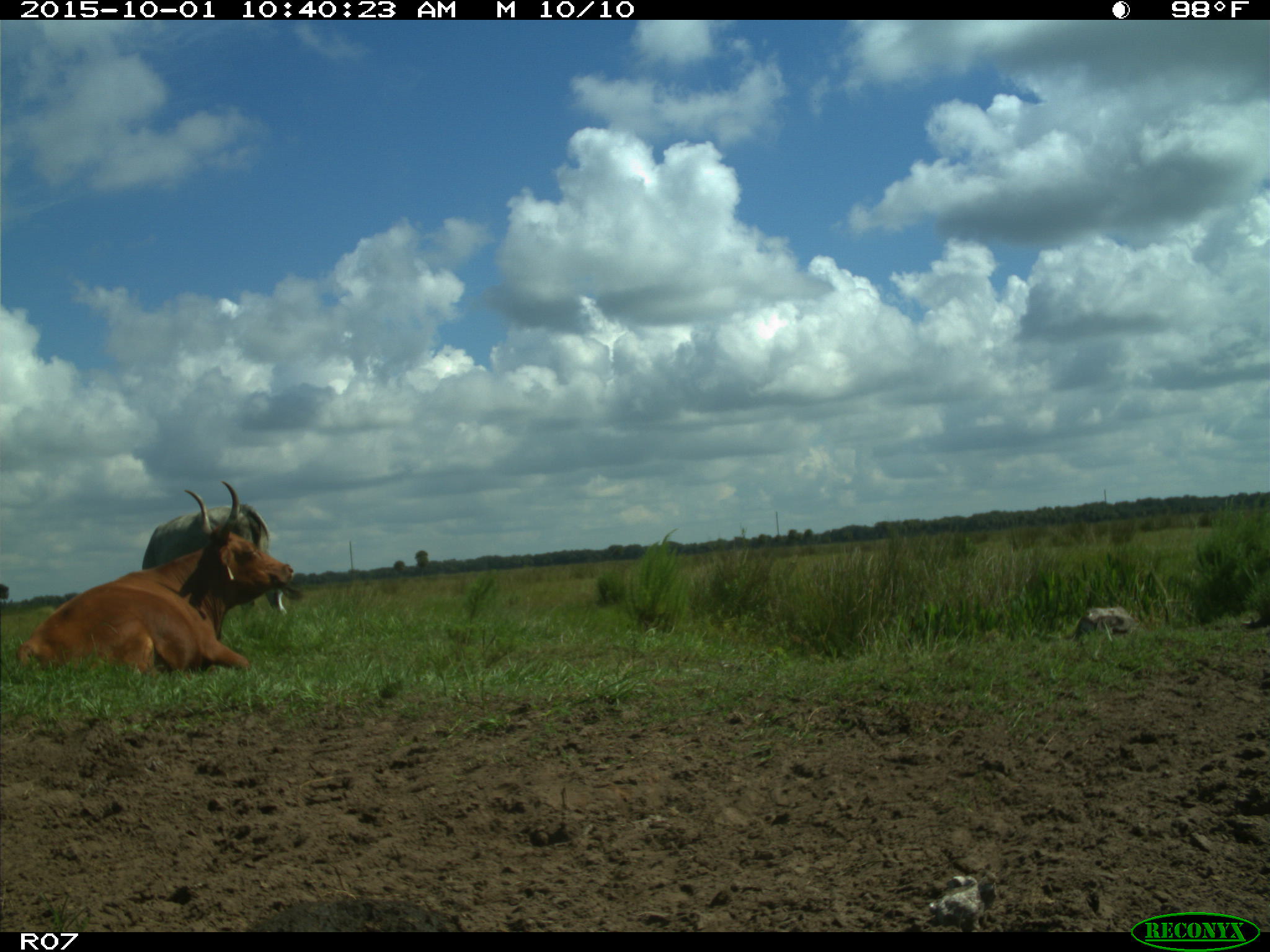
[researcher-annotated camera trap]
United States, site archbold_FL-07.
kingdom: Animalia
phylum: Chordata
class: Mammalia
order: Artiodactyla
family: Bovidae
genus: Bos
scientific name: Bos taurus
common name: domestic cow